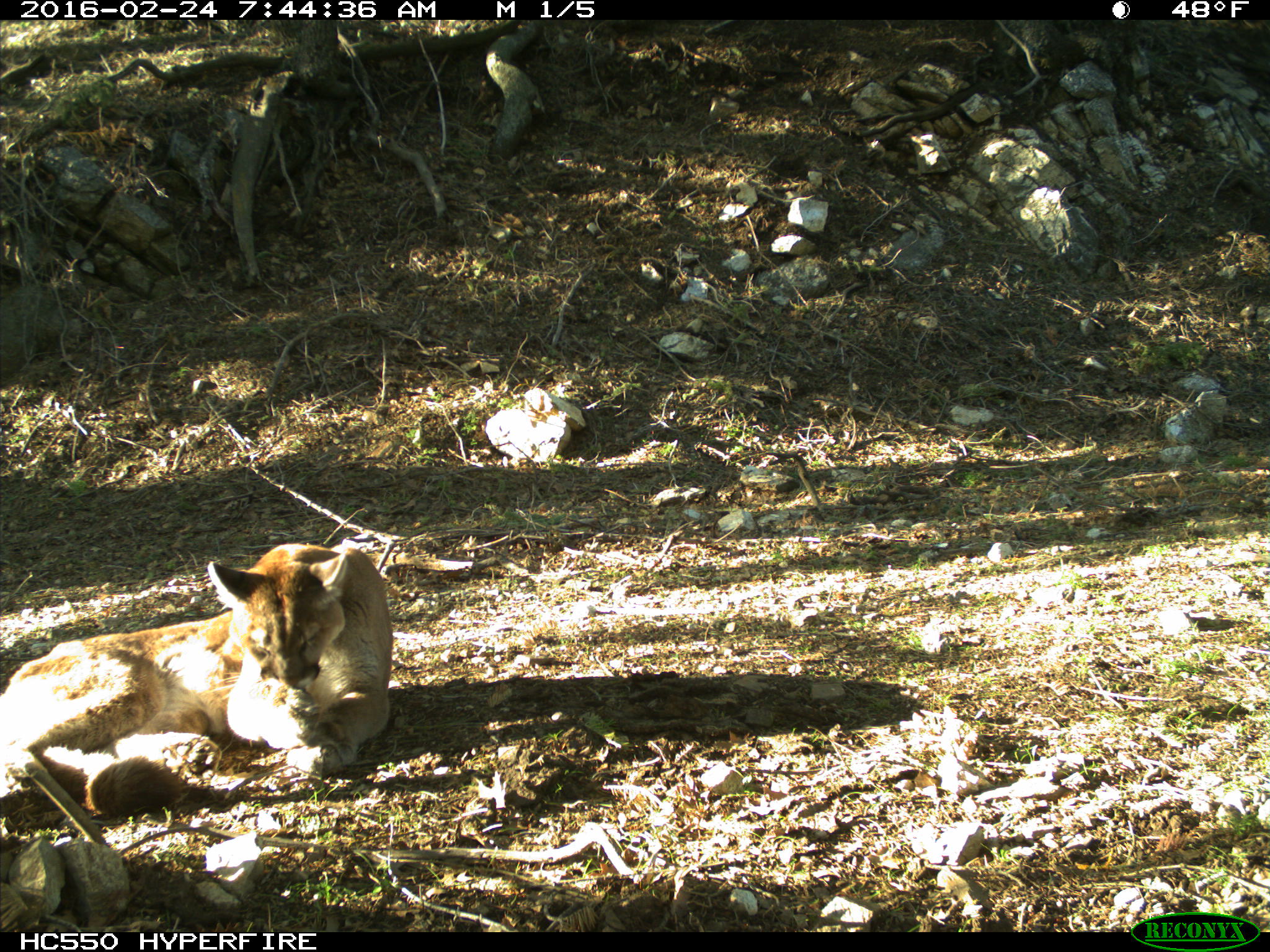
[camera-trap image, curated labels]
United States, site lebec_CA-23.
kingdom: Animalia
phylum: Chordata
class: Mammalia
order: Carnivora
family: Felidae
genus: Puma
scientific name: Puma concolor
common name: mountain lion